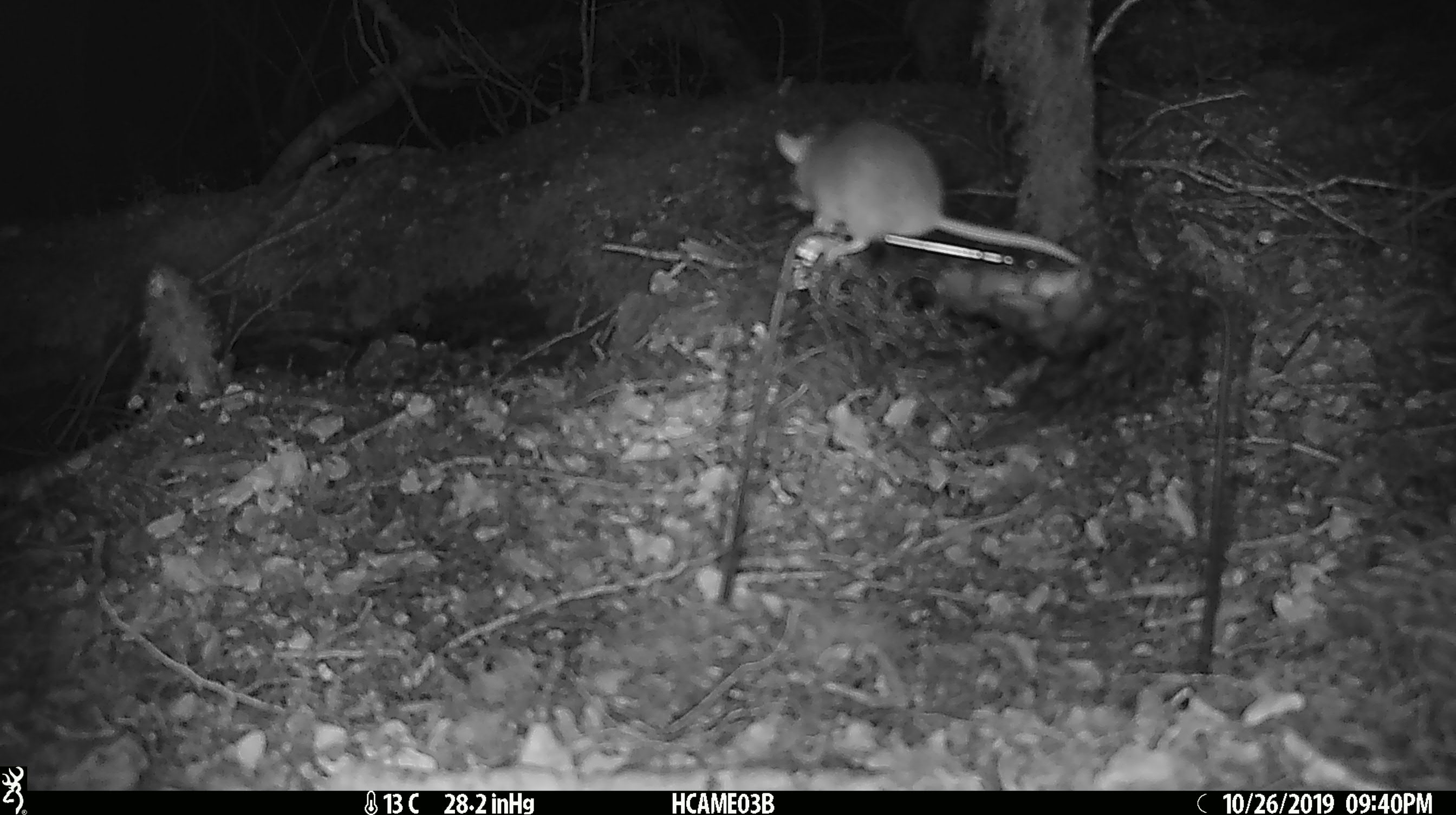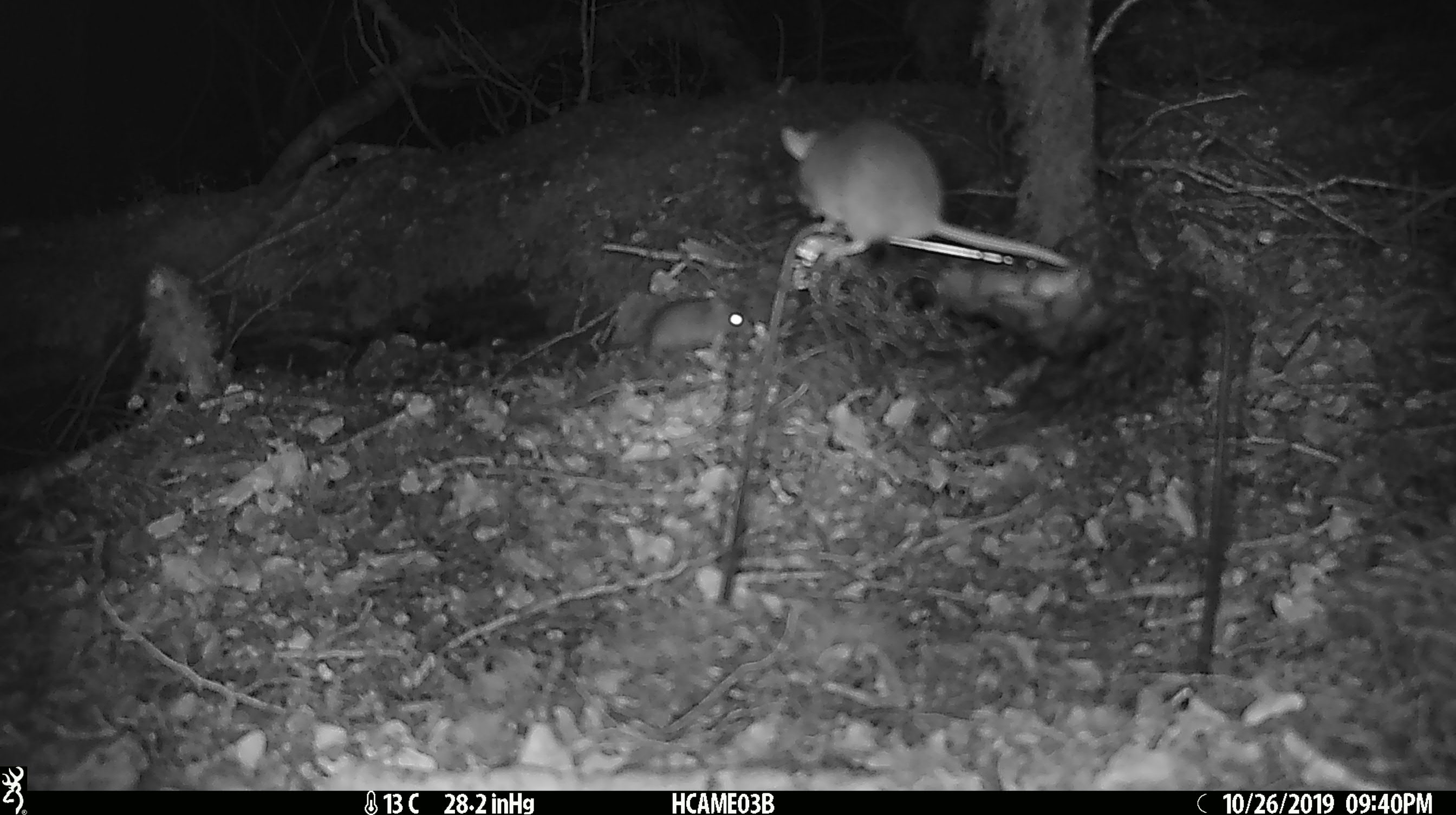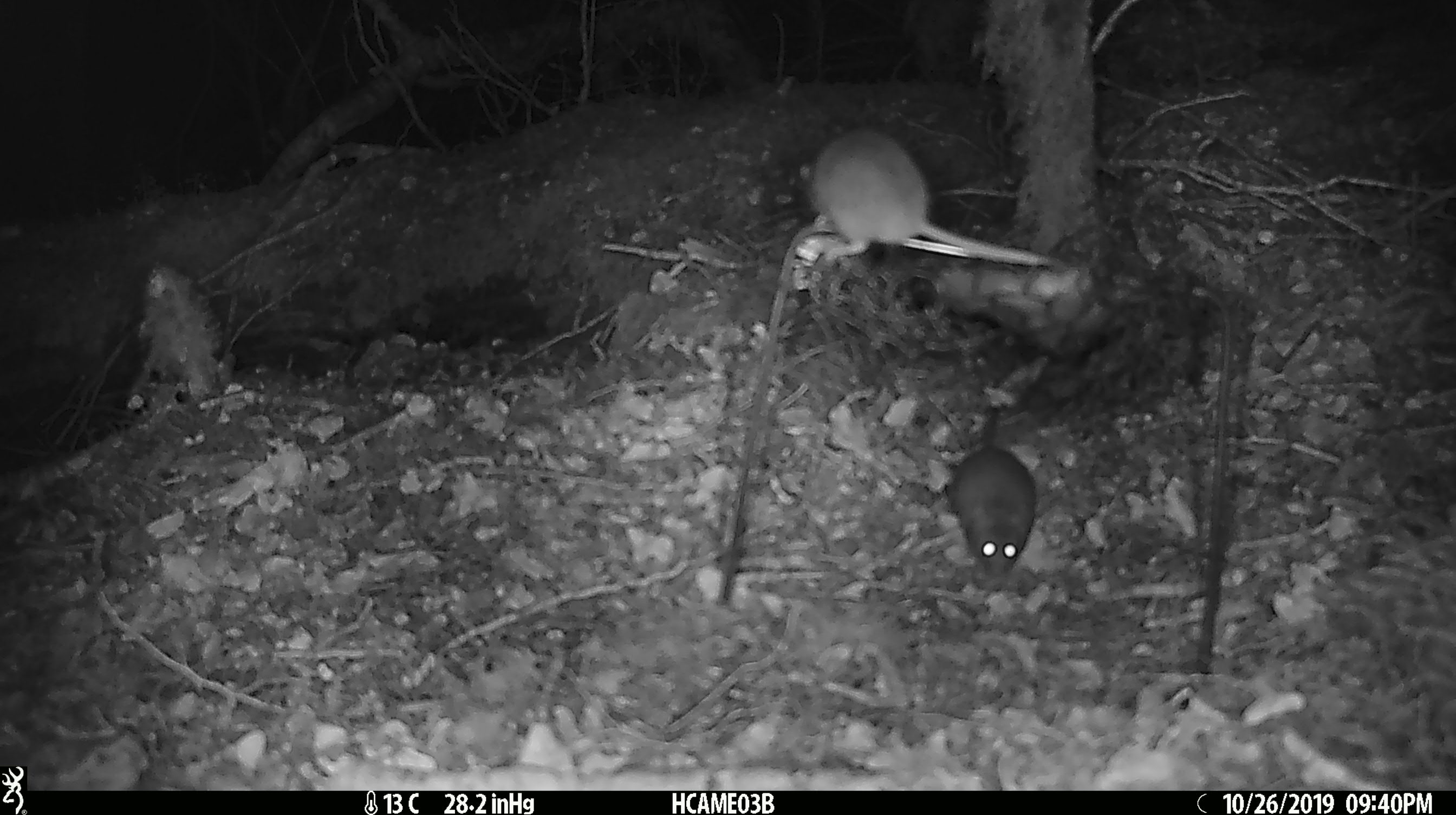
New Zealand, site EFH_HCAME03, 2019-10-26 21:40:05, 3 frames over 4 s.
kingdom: Animalia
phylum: Chordata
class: Mammalia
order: Rodentia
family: Muridae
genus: Mus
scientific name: Mus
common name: mouse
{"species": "mouse (Mus)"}